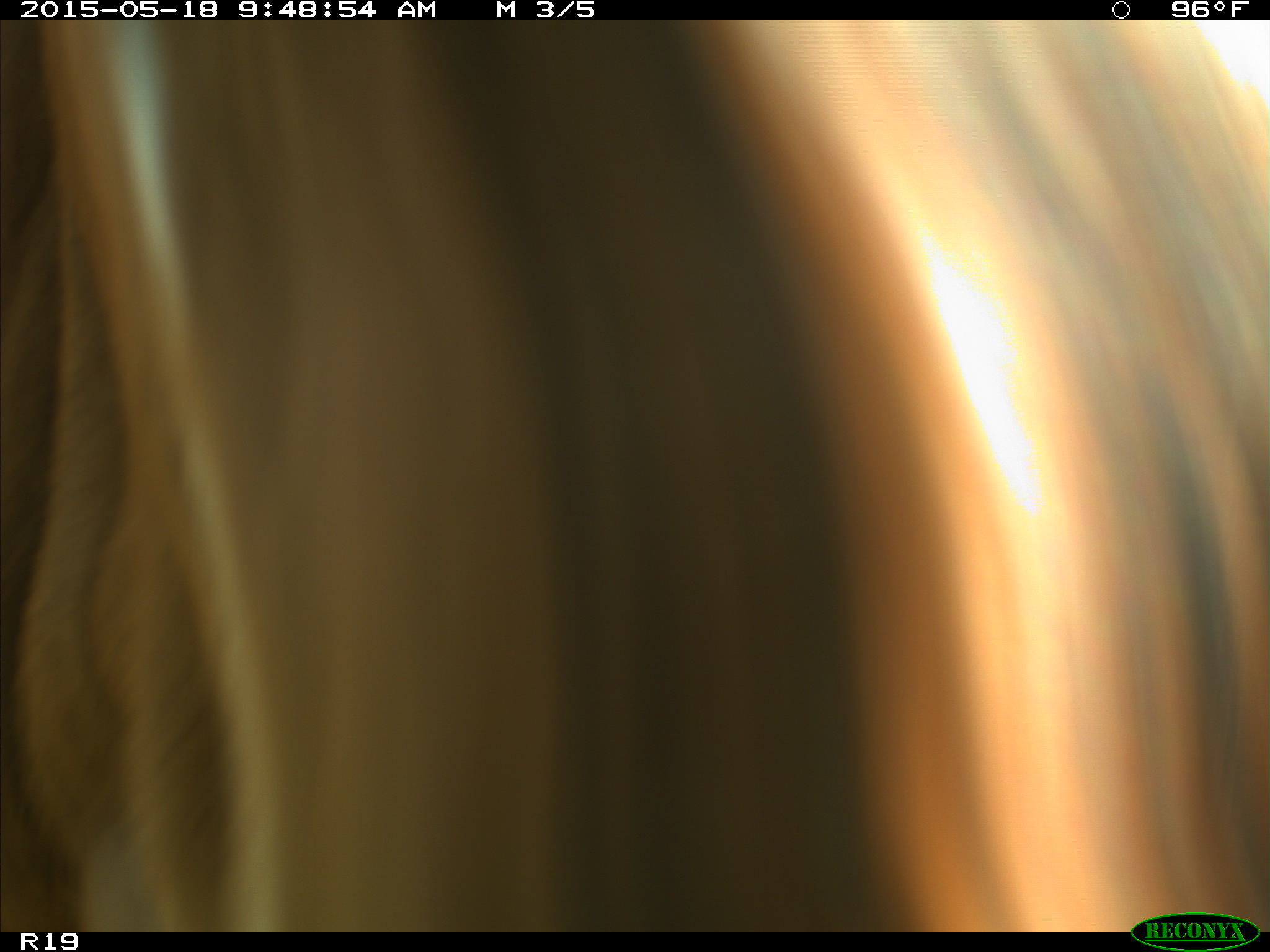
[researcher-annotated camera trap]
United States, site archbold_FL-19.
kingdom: Animalia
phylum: Chordata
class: Mammalia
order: Artiodactyla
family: Bovidae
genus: Bos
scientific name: Bos taurus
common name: domestic cow